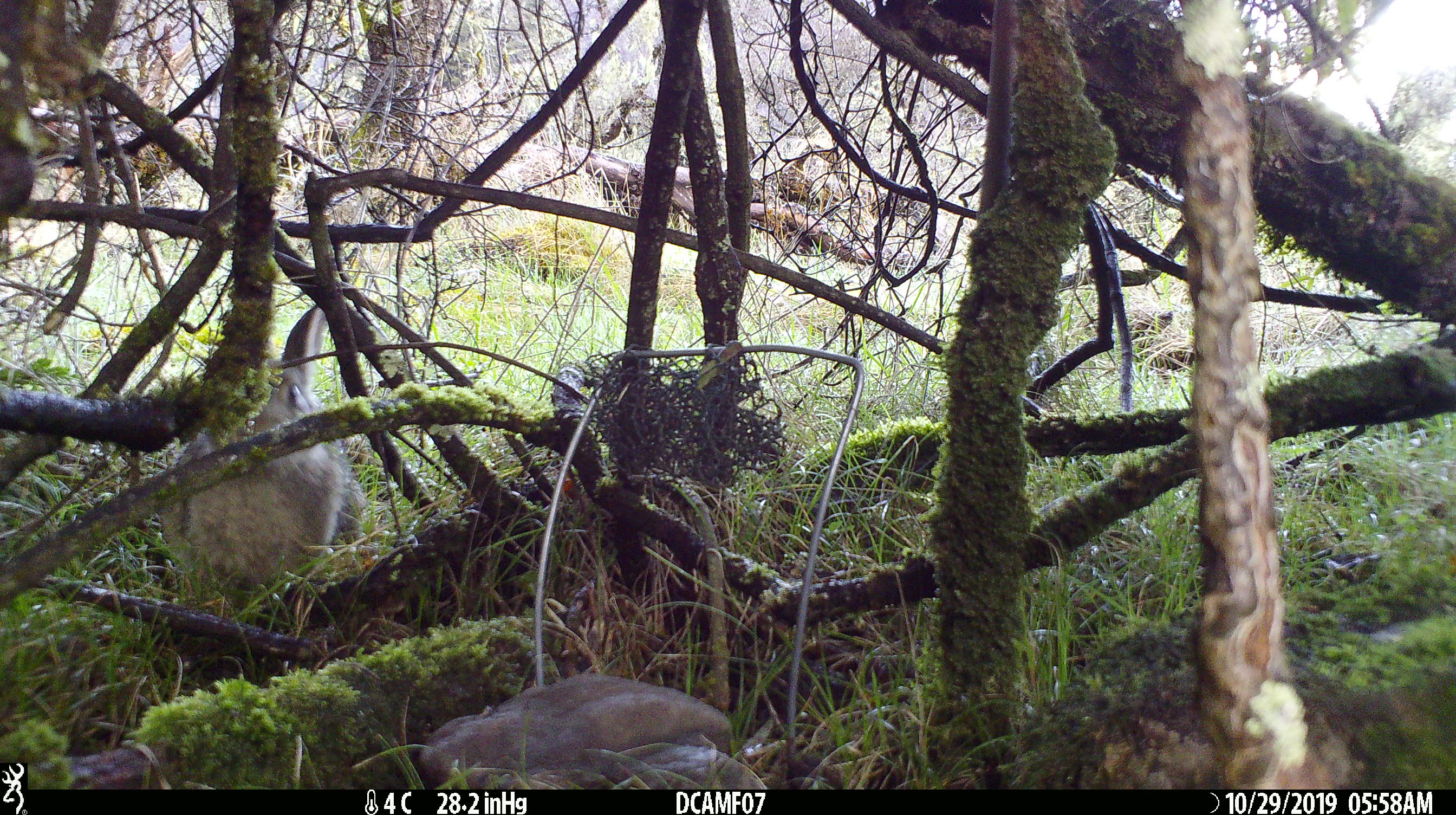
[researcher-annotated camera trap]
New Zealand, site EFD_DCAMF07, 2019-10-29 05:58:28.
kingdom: Animalia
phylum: Chordata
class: Mammalia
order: Lagomorpha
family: Leporidae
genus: Oryctolagus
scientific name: Oryctolagus cuniculus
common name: european rabbit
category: rabbit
Rabbit (european rabbit) (Oryctolagus cuniculus).